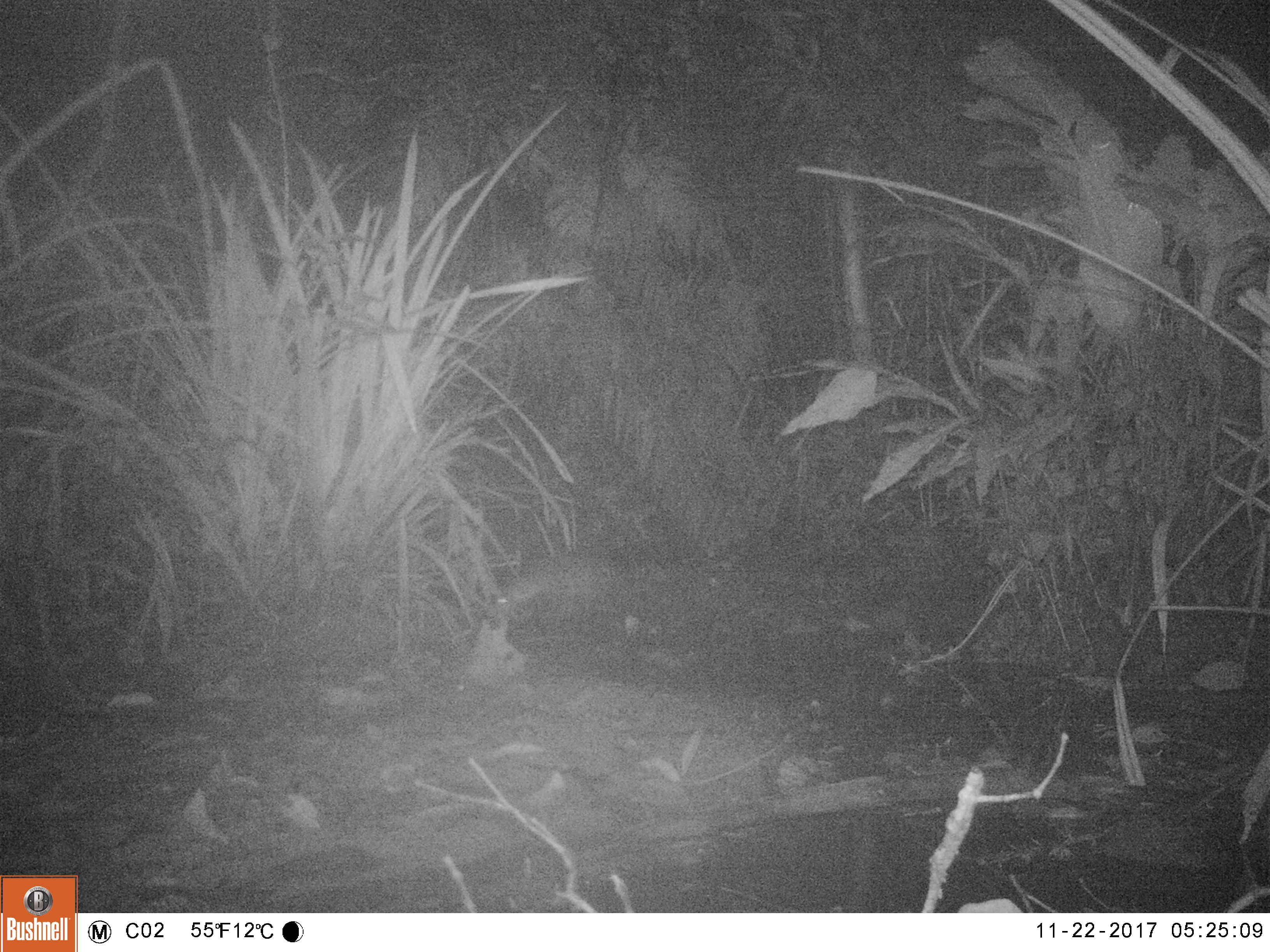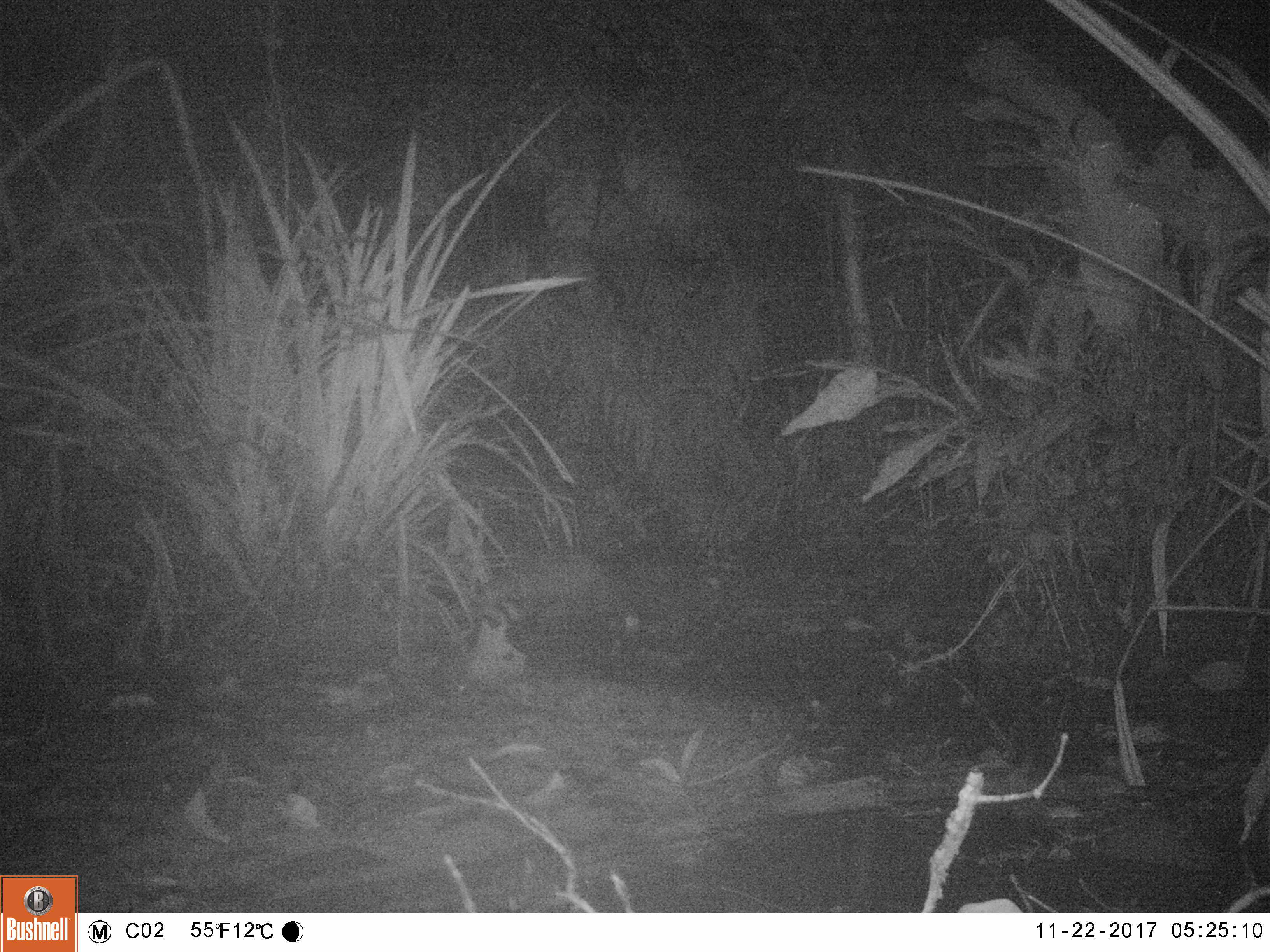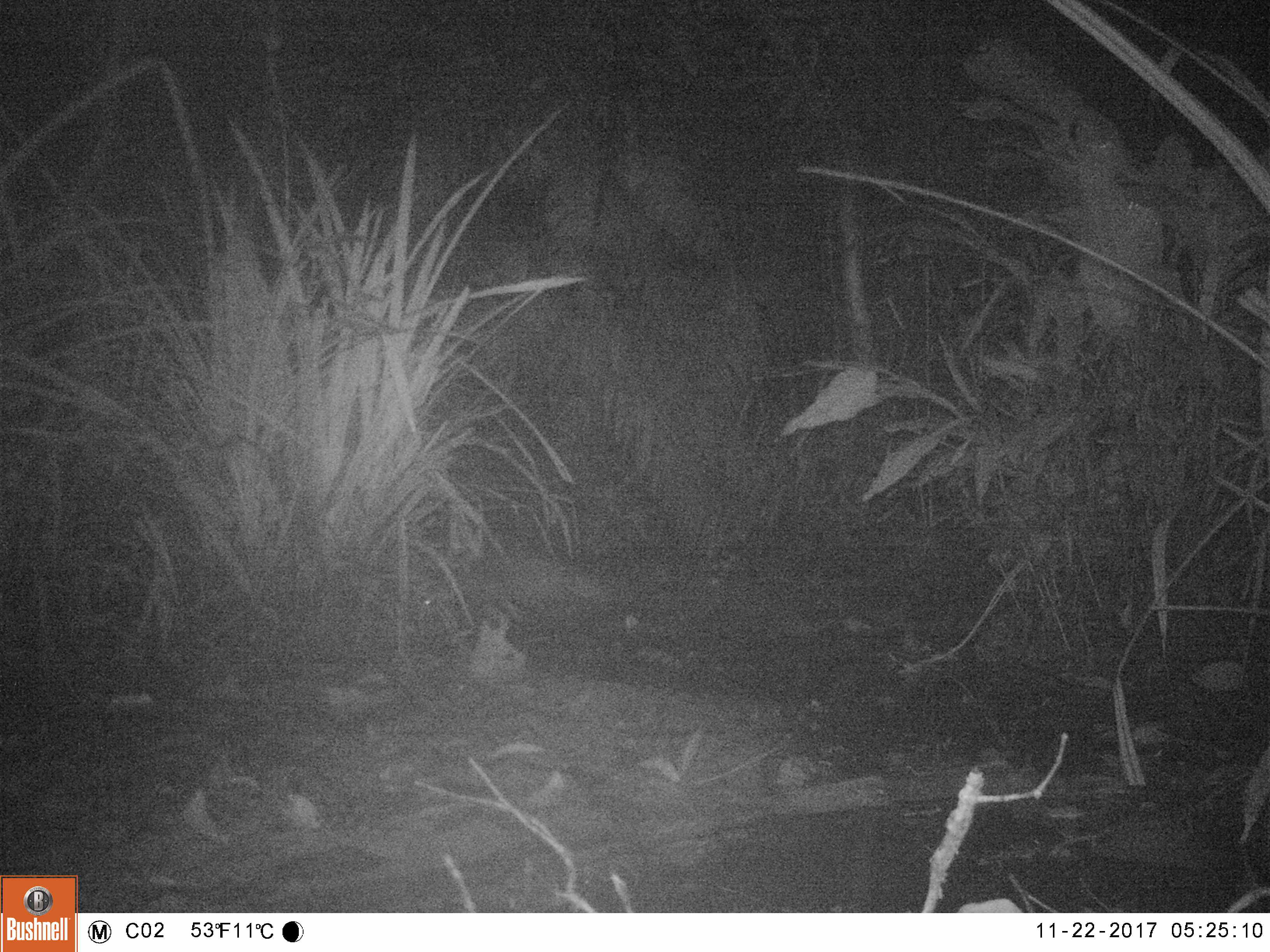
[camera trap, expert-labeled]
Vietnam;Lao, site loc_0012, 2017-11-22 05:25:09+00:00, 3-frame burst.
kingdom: Animalia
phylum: Chordata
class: Mammalia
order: Carnivora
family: Herpestidae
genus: Urva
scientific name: Urva urva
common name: crab-eating mongoose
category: crab eating mongoose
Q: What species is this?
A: Crab eating mongoose (crab-eating mongoose) (Urva urva).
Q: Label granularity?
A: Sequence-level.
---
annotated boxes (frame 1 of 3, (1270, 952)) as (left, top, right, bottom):
crab eating mongoose: (489, 545, 642, 623)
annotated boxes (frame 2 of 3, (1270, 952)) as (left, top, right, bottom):
crab eating mongoose: (489, 548, 623, 623)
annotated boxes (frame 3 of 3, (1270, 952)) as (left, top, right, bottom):
crab eating mongoose: (423, 554, 618, 630)